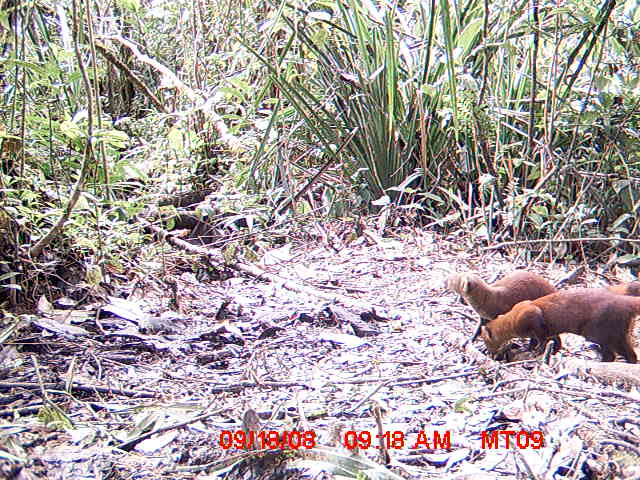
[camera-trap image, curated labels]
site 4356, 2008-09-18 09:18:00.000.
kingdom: Animalia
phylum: Chordata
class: Aves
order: Cuculiformes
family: Cuculidae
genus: Coua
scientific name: Coua serriana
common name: red-breasted coua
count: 2